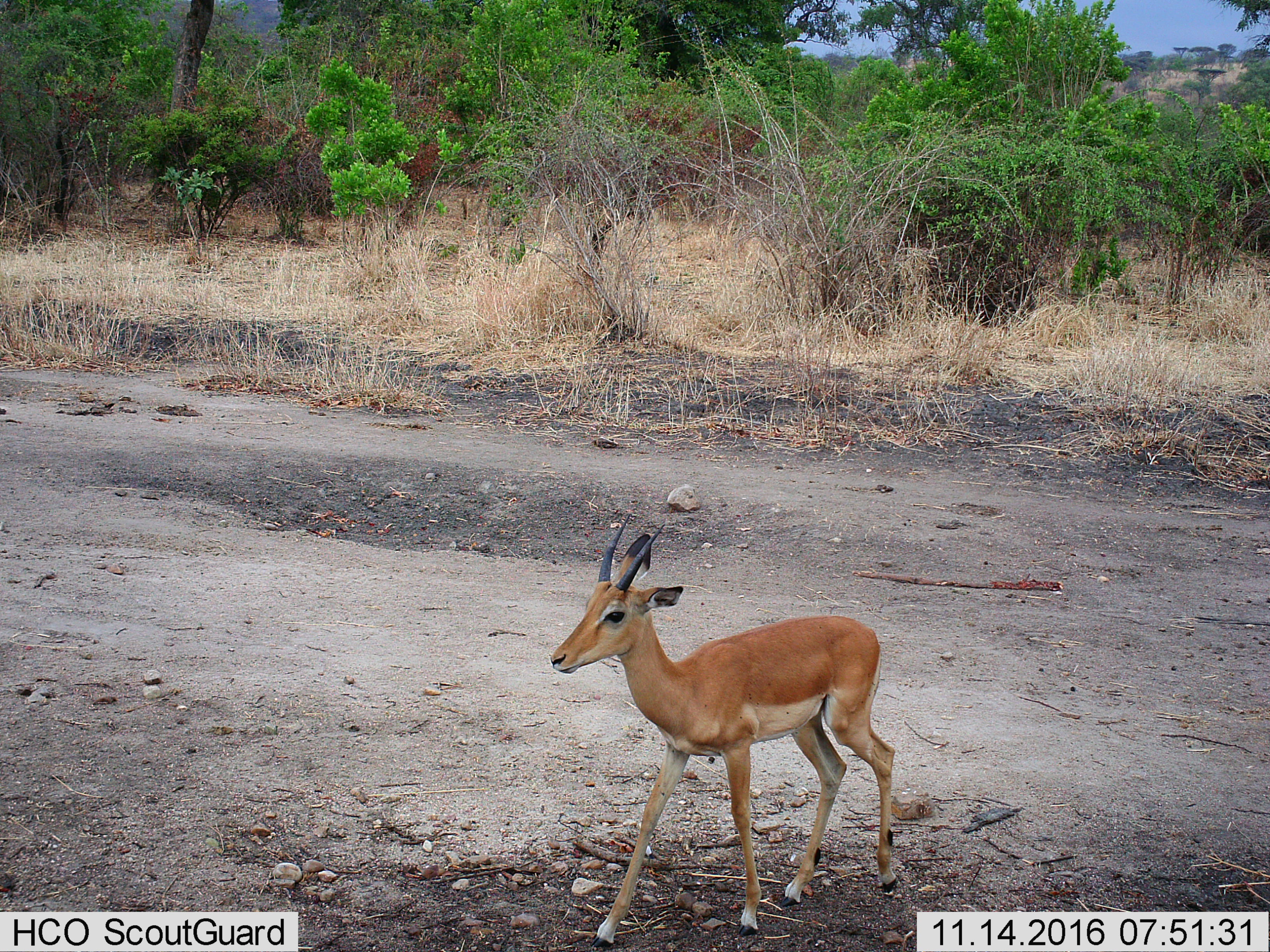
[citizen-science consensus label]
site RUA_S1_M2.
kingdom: Animalia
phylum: Chordata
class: Mammalia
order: Artiodactyla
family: Bovidae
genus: Aepyceros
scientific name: Aepyceros melampus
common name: impala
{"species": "impala (Aepyceros melampus)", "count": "1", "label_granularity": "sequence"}